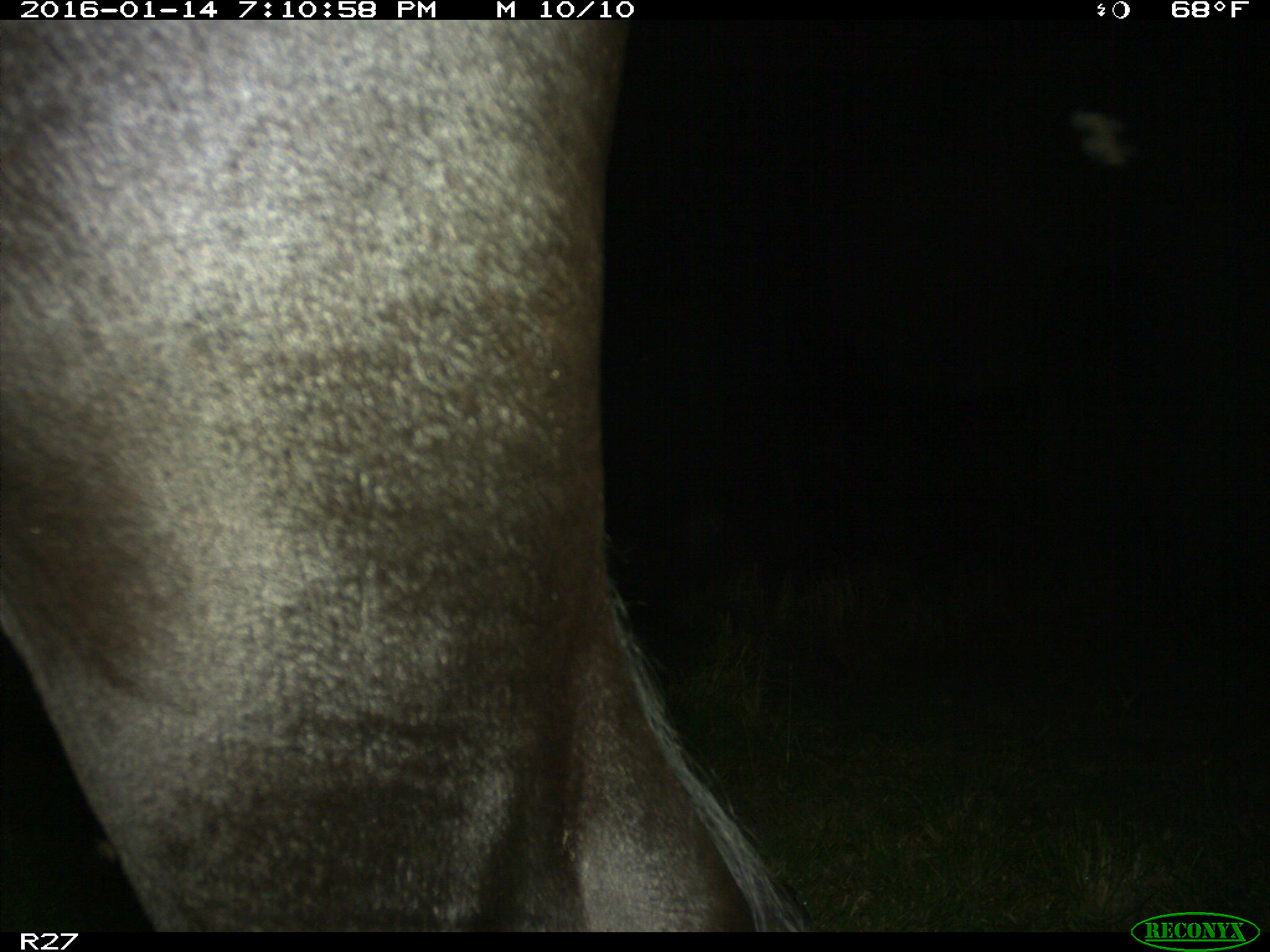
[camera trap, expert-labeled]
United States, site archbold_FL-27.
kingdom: Animalia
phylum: Chordata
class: Mammalia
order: Artiodactyla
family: Bovidae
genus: Bos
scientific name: Bos taurus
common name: domestic cow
Bos taurus (domestic cow).